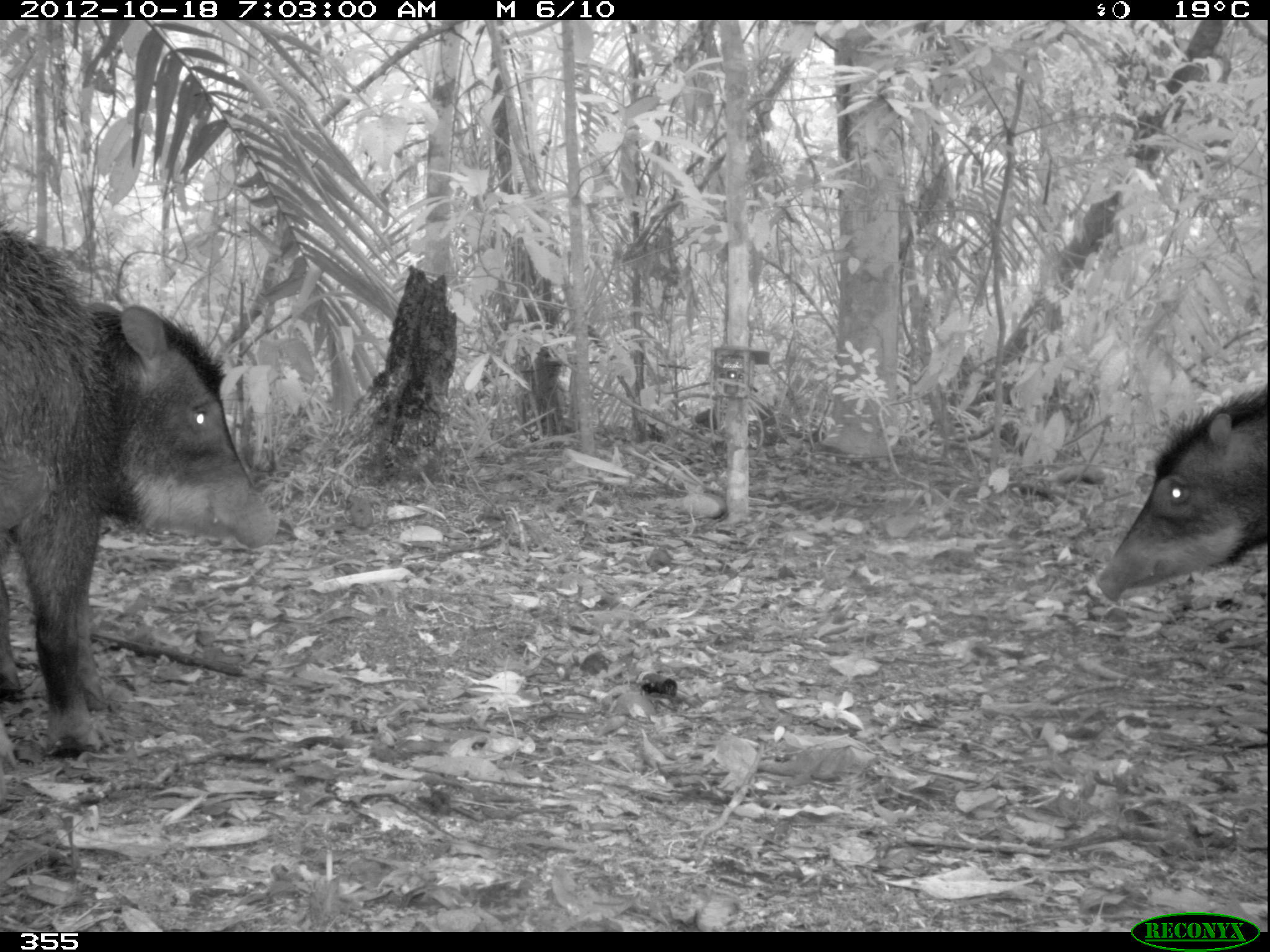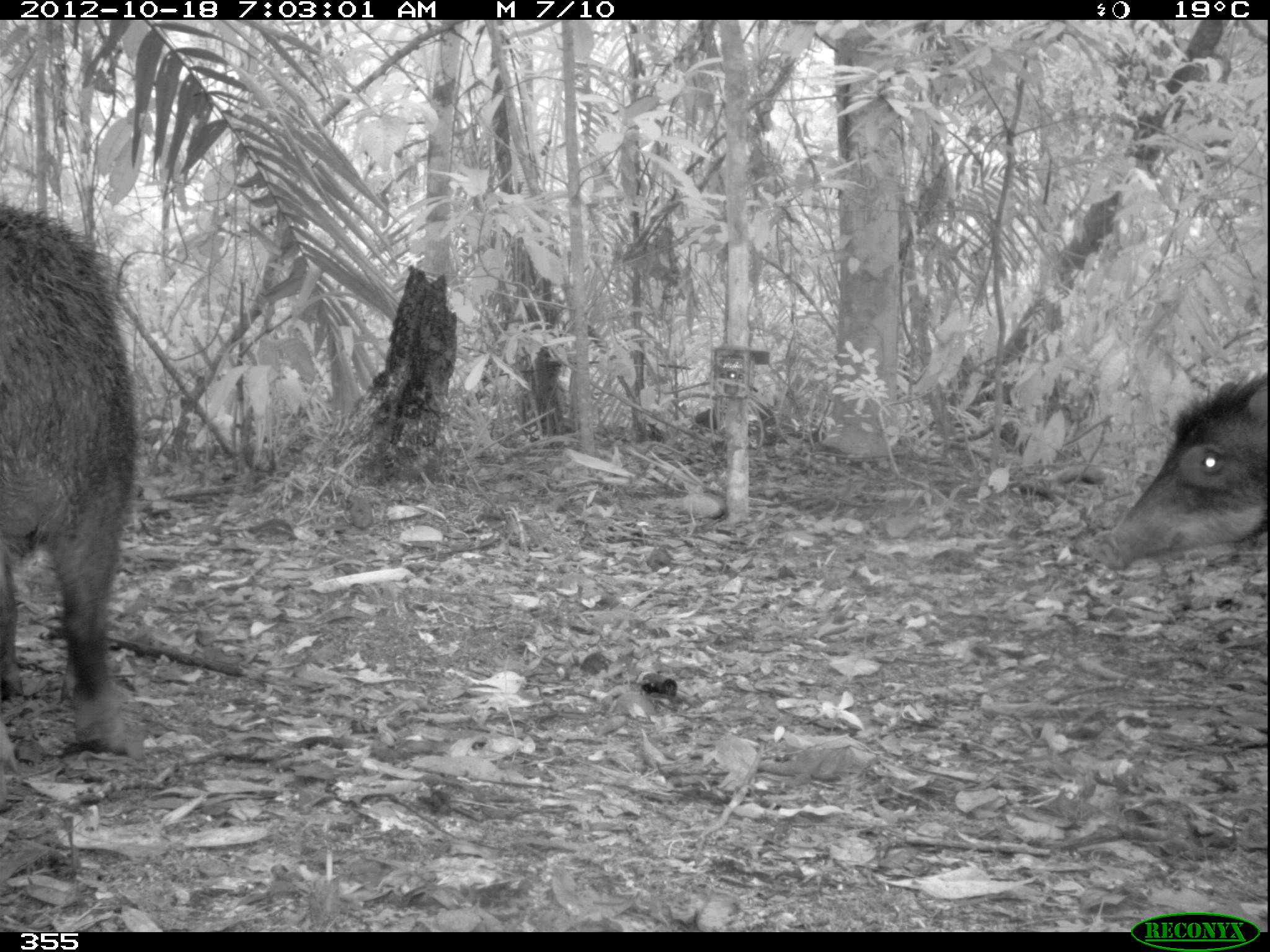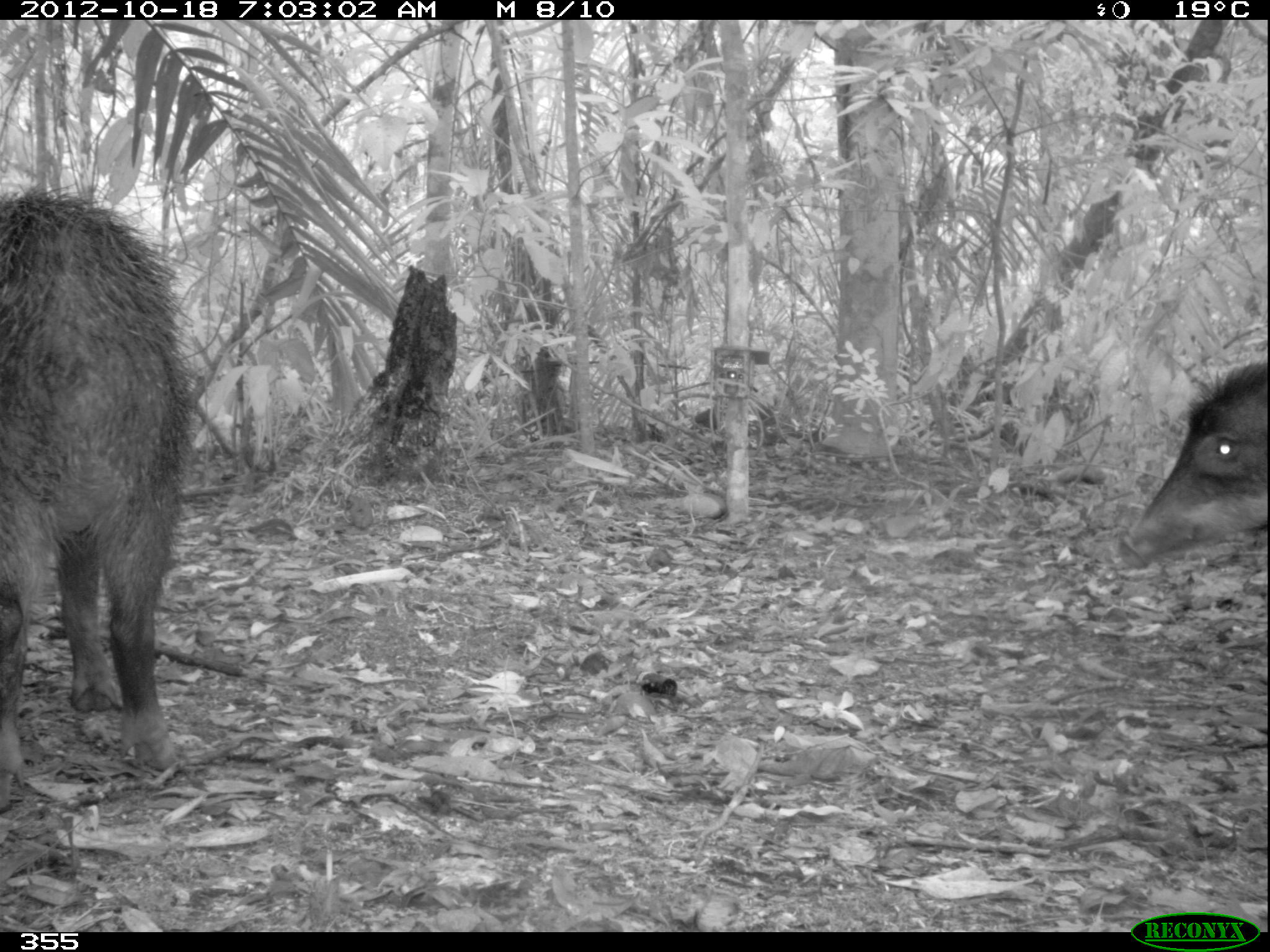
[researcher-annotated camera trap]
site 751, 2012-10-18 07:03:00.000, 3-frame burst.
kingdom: Animalia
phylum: Chordata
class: Mammalia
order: Artiodactyla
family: Tayassuidae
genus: Tayassu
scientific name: Tayassu pecari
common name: white-lipped peccary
Tayassu pecari (white-lipped peccary).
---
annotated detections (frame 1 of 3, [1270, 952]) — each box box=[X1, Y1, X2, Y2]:
tayassu pecari: box=[4, 227, 280, 752]; box=[1095, 381, 1265, 602]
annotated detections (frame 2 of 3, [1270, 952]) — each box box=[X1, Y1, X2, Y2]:
tayassu pecari: box=[0, 204, 137, 755]; box=[1101, 371, 1267, 571]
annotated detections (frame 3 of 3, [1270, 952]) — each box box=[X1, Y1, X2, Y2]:
tayassu pecari: box=[0, 190, 198, 813]; box=[1119, 358, 1267, 570]